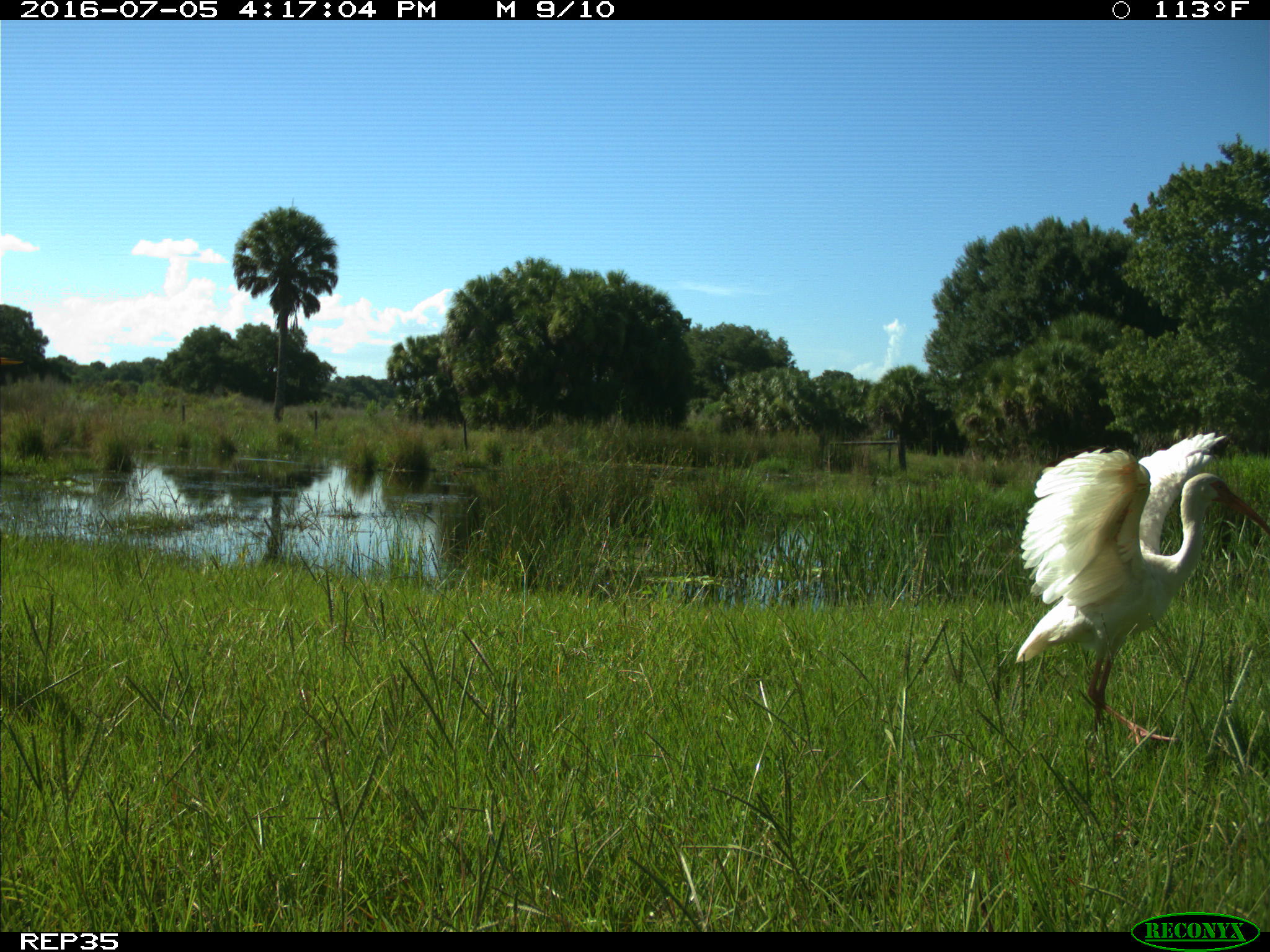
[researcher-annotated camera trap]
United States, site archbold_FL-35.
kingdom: Animalia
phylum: Chordata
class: Aves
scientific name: Aves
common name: birds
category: unidentified bird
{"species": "unidentified bird (birds) (Aves)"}